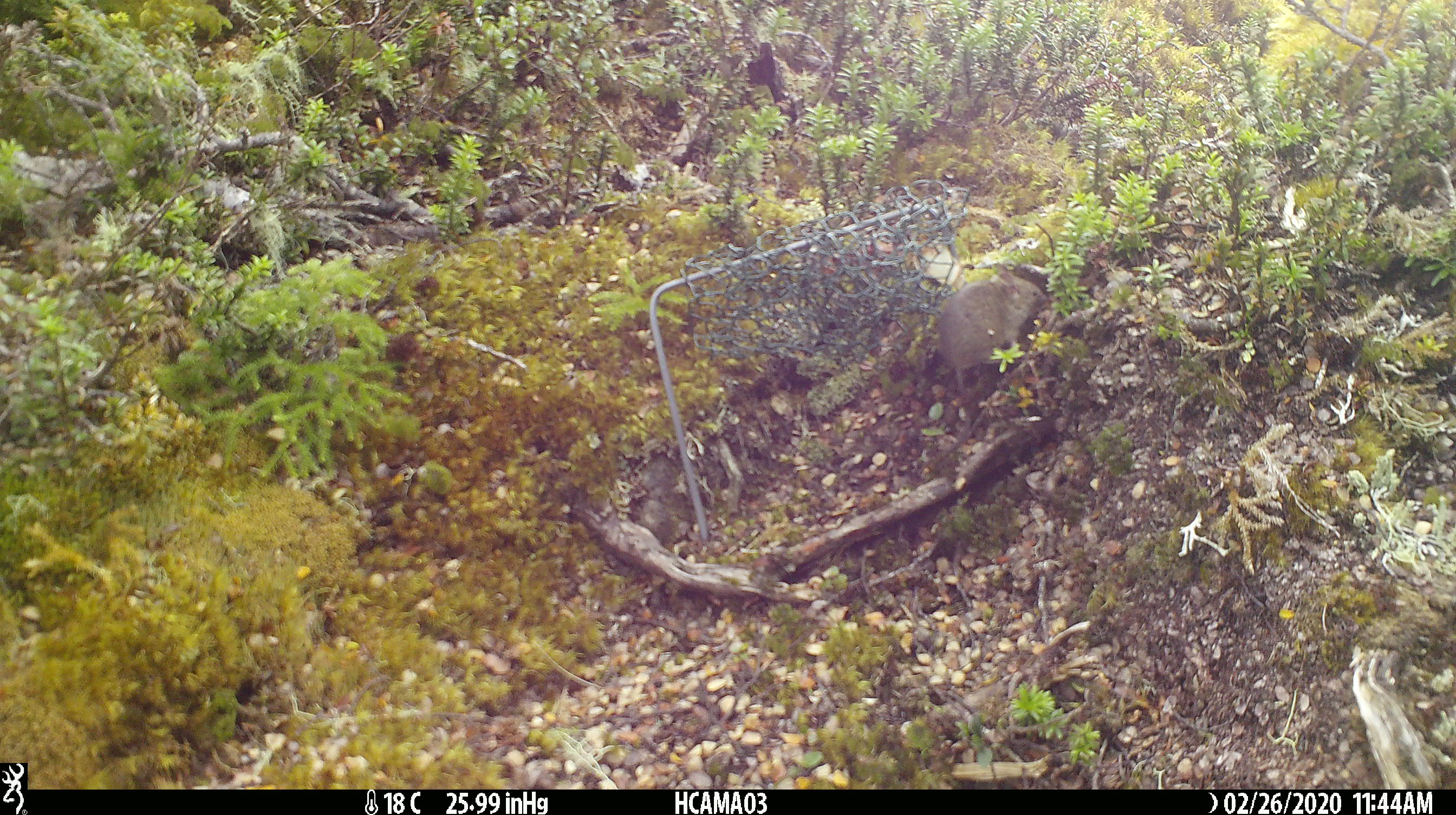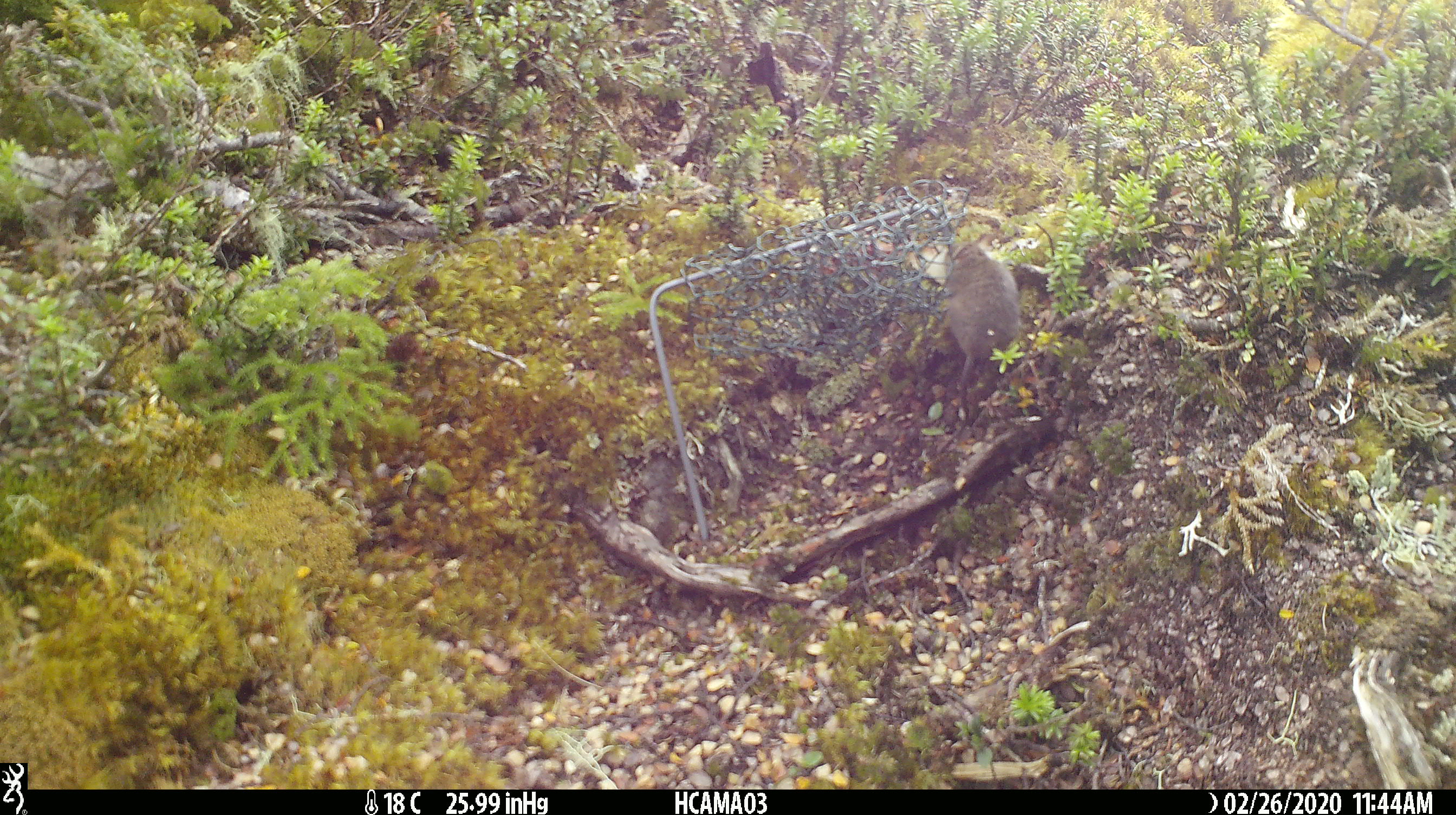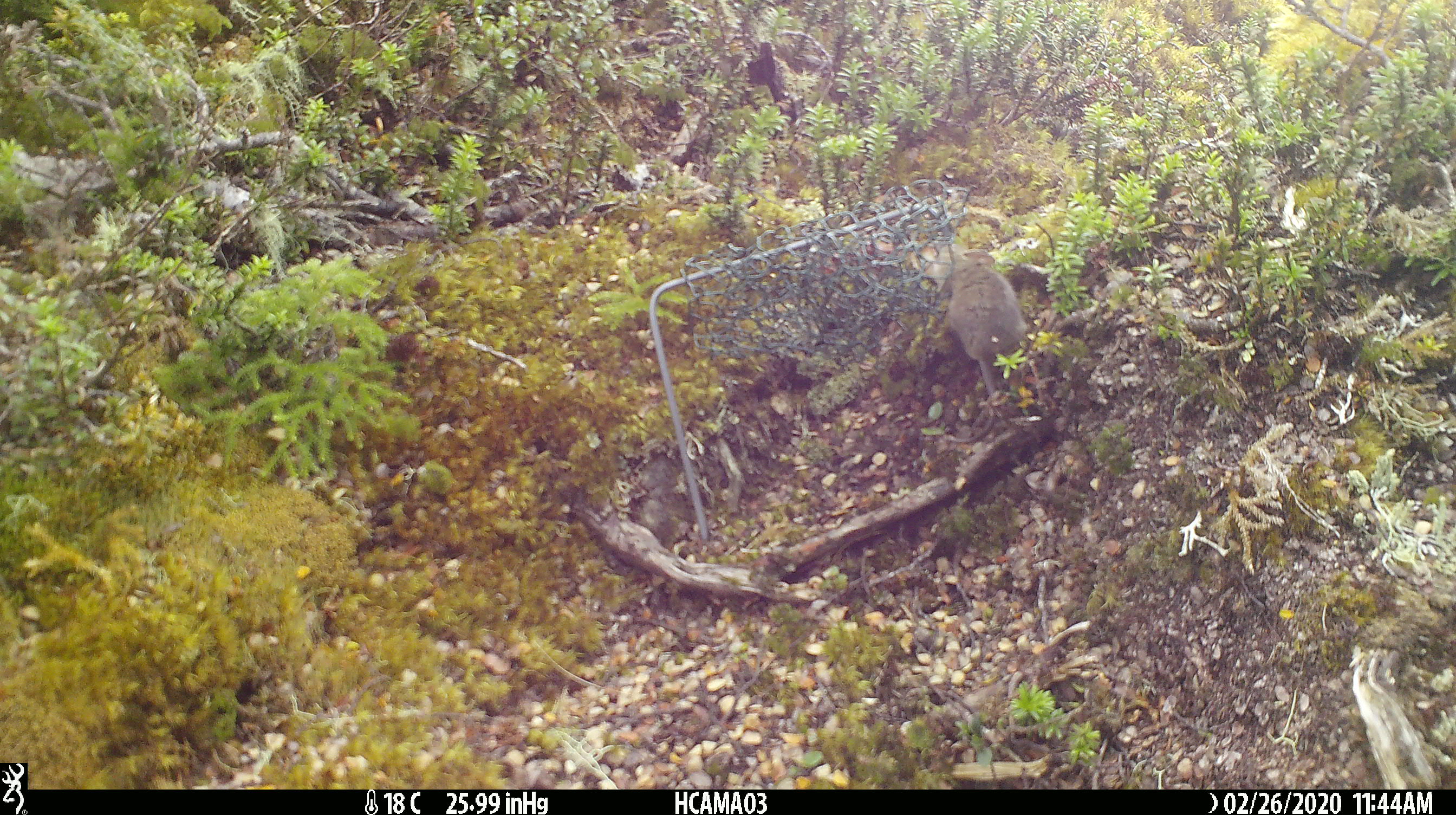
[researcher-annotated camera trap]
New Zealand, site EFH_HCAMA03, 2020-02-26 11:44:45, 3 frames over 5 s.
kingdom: Animalia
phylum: Chordata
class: Mammalia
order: Rodentia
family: Muridae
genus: Mus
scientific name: Mus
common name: mouse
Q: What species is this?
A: Mouse (Mus).